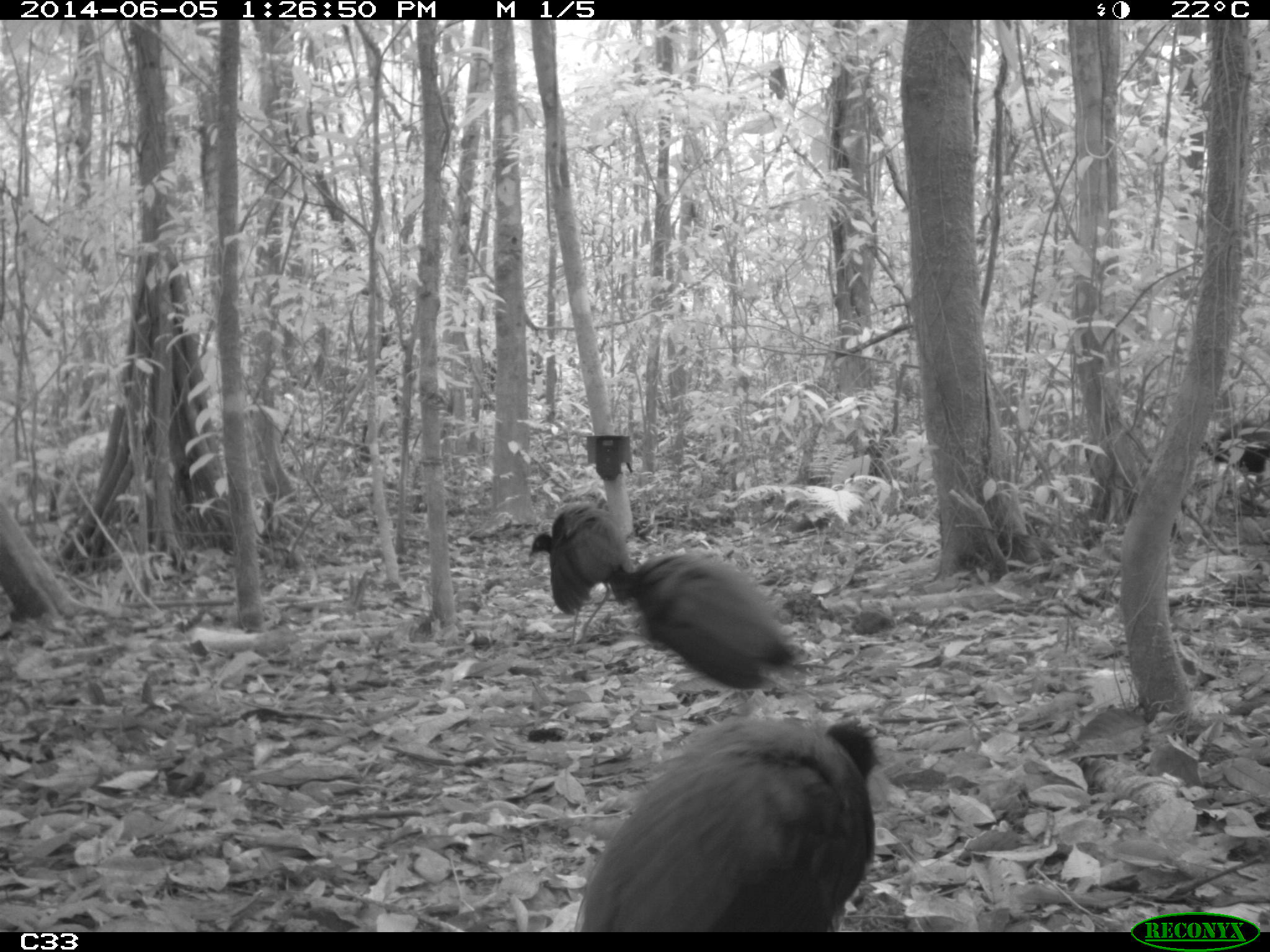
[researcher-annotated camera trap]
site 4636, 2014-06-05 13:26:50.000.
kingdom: Animalia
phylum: Chordata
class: Aves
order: Gruiformes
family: Psophiidae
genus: Psophia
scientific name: Psophia crepitans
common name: gray-winged trumpeter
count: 6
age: adult